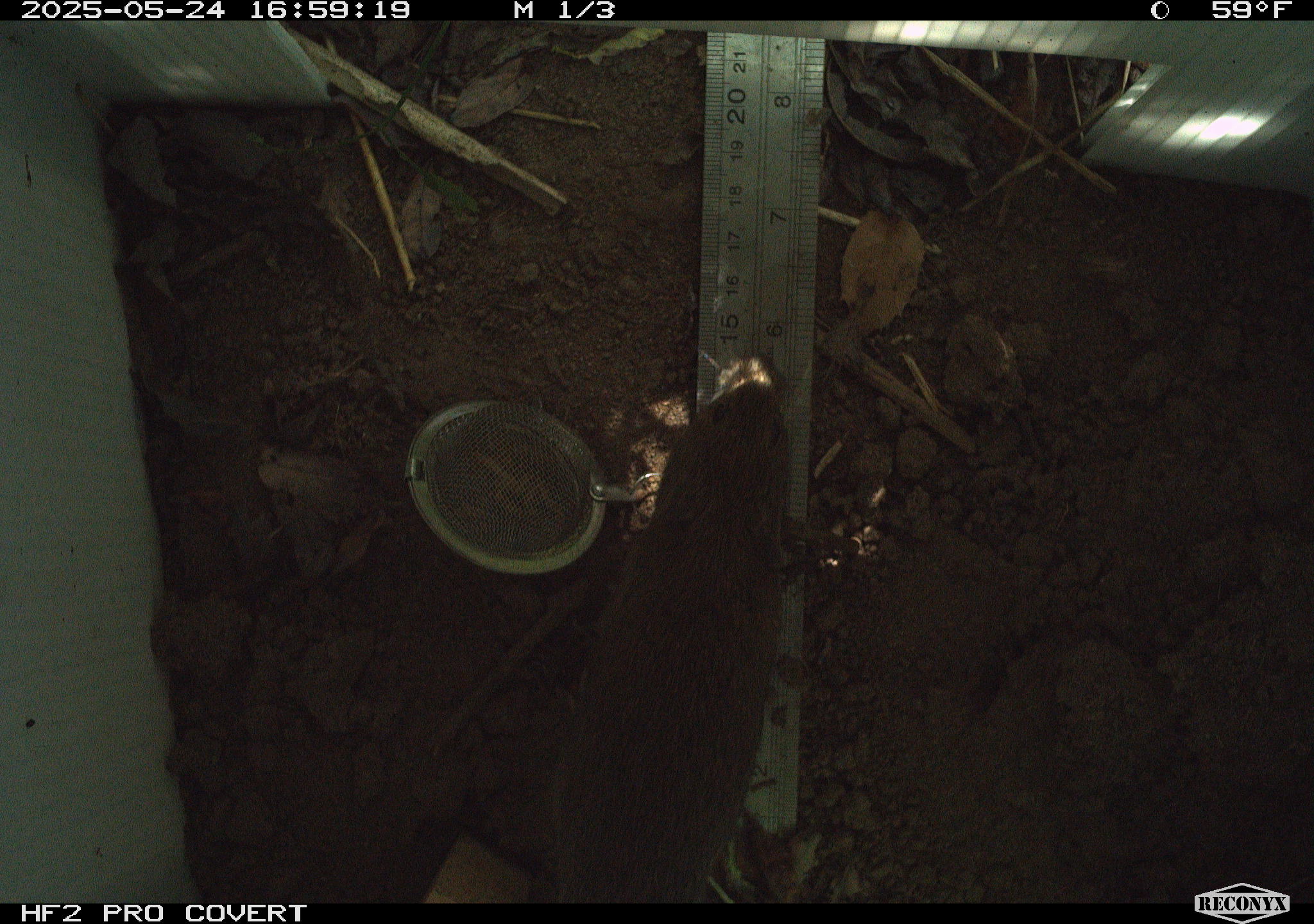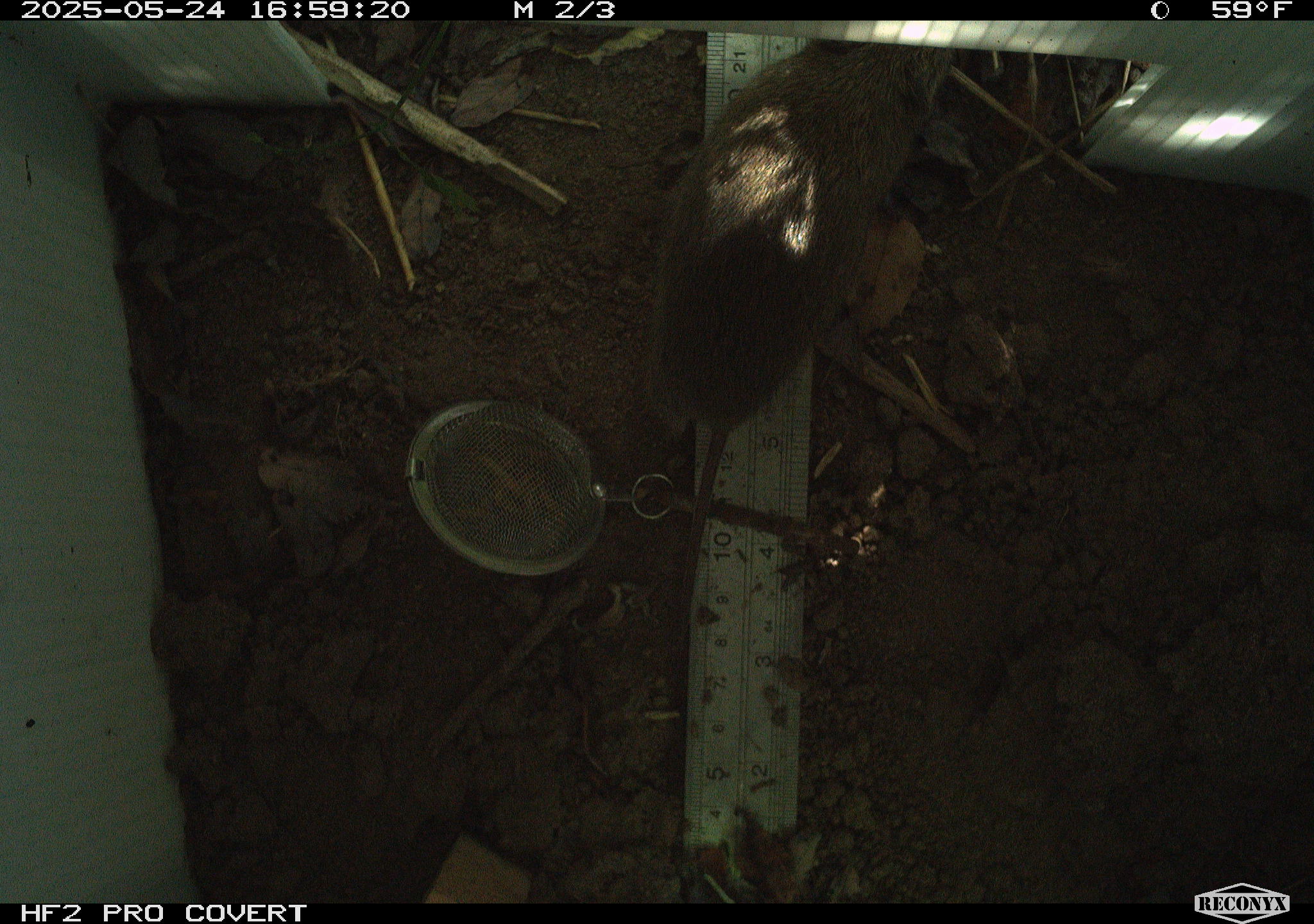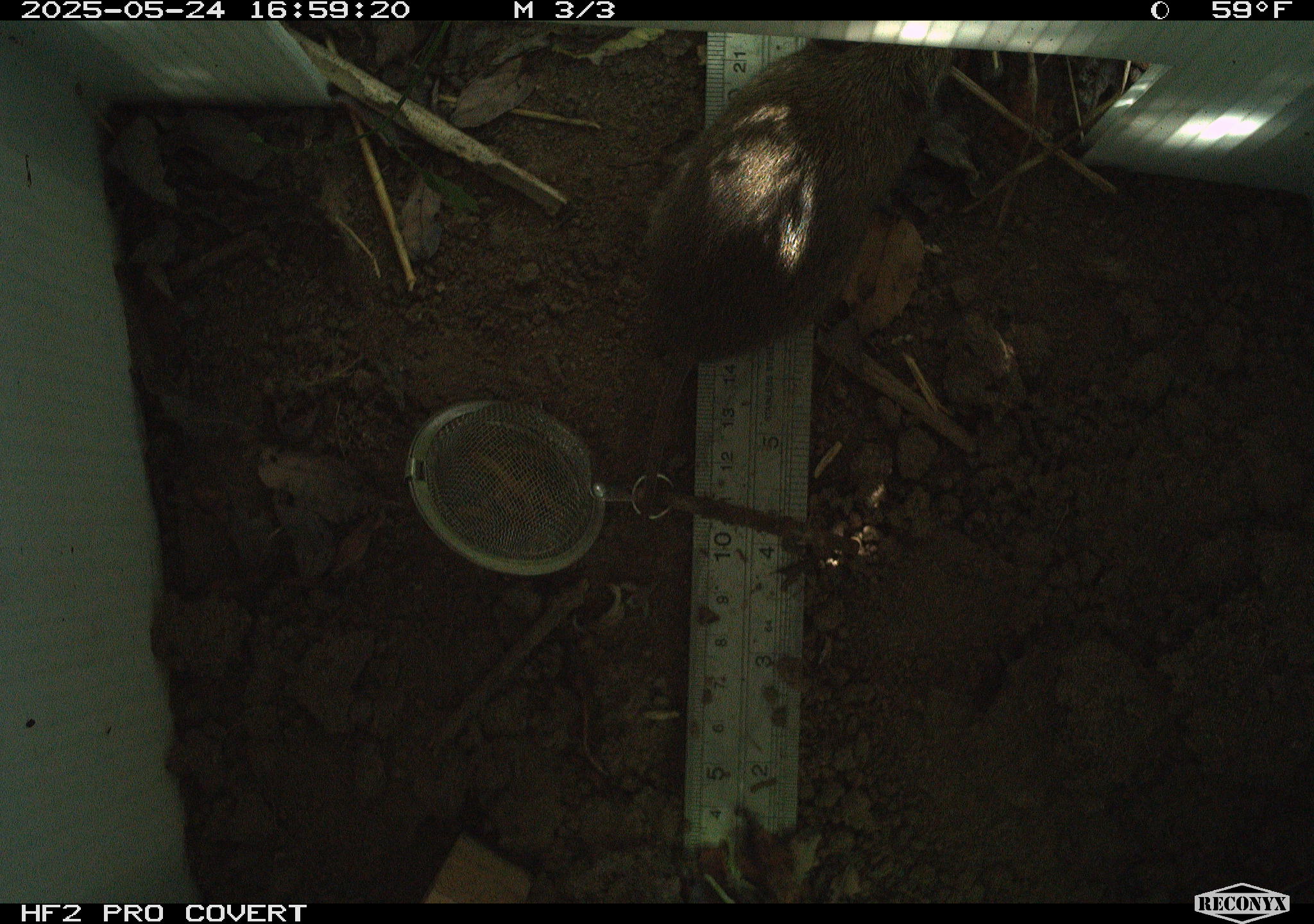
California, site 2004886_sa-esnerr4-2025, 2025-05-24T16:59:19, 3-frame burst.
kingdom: Animalia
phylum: Chordata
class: Mammalia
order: Rodentia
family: Cricetidae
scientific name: Arvicolinae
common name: voles, lemmings, and muskrats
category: arvicolinae subfamily